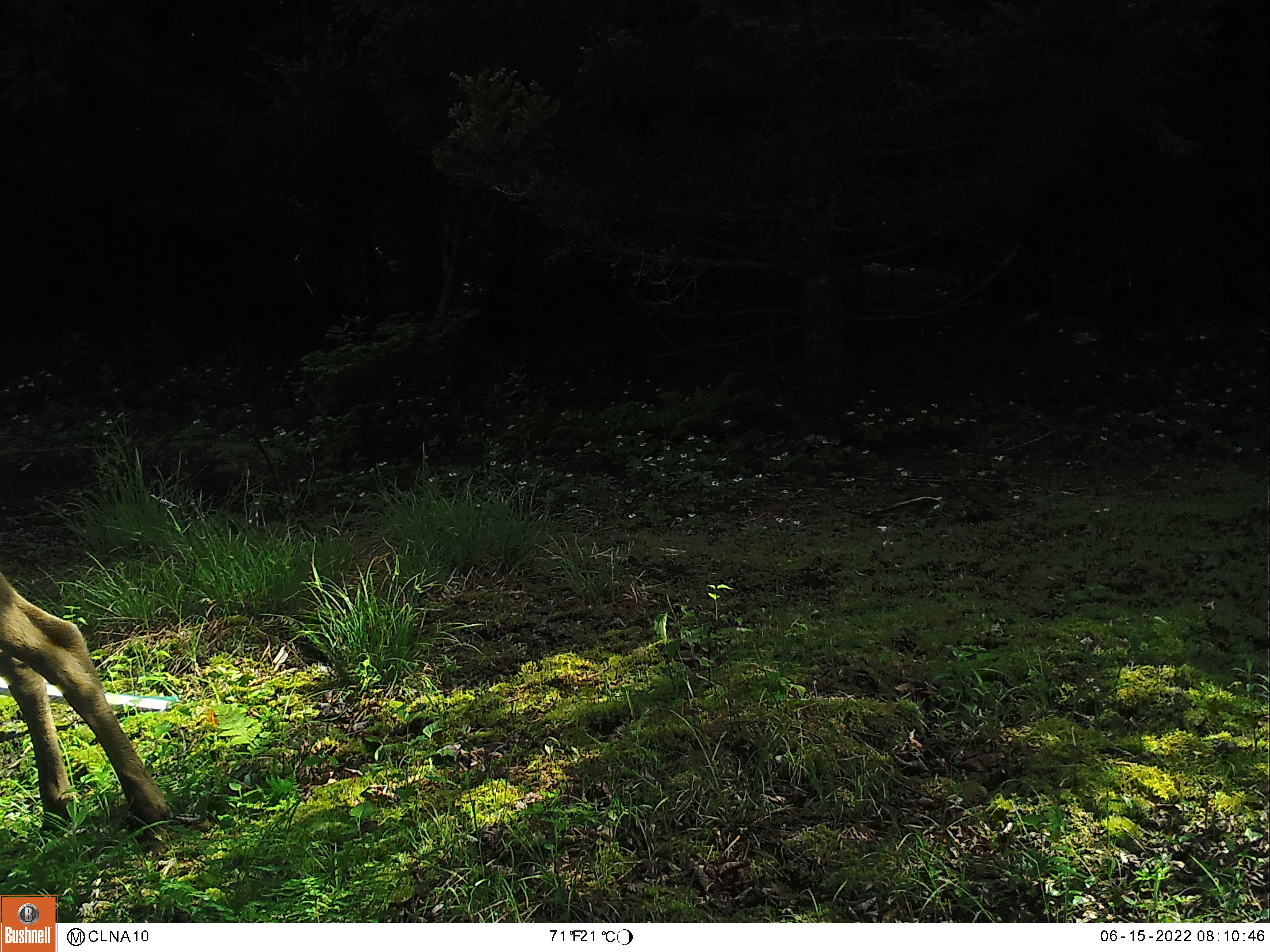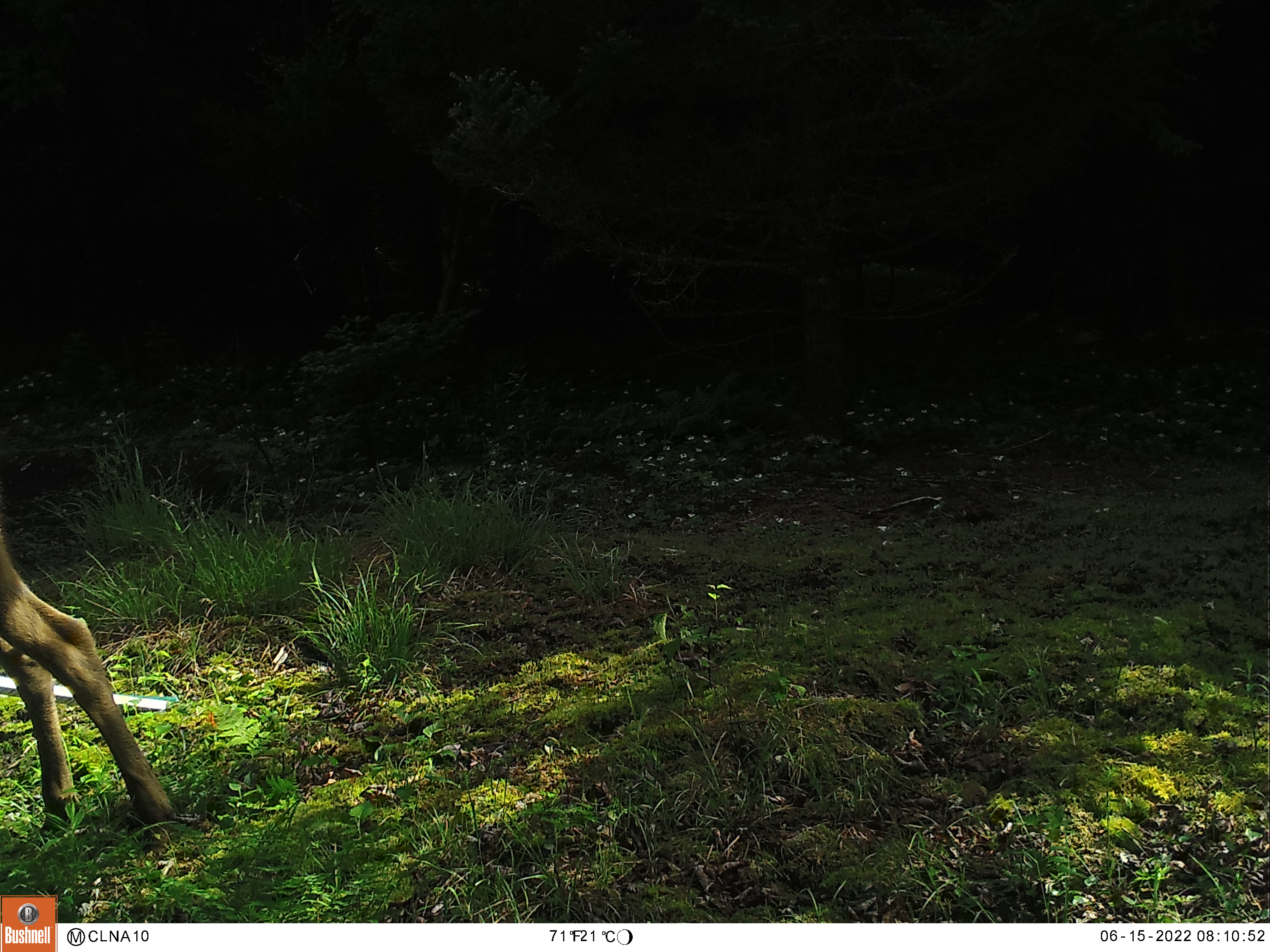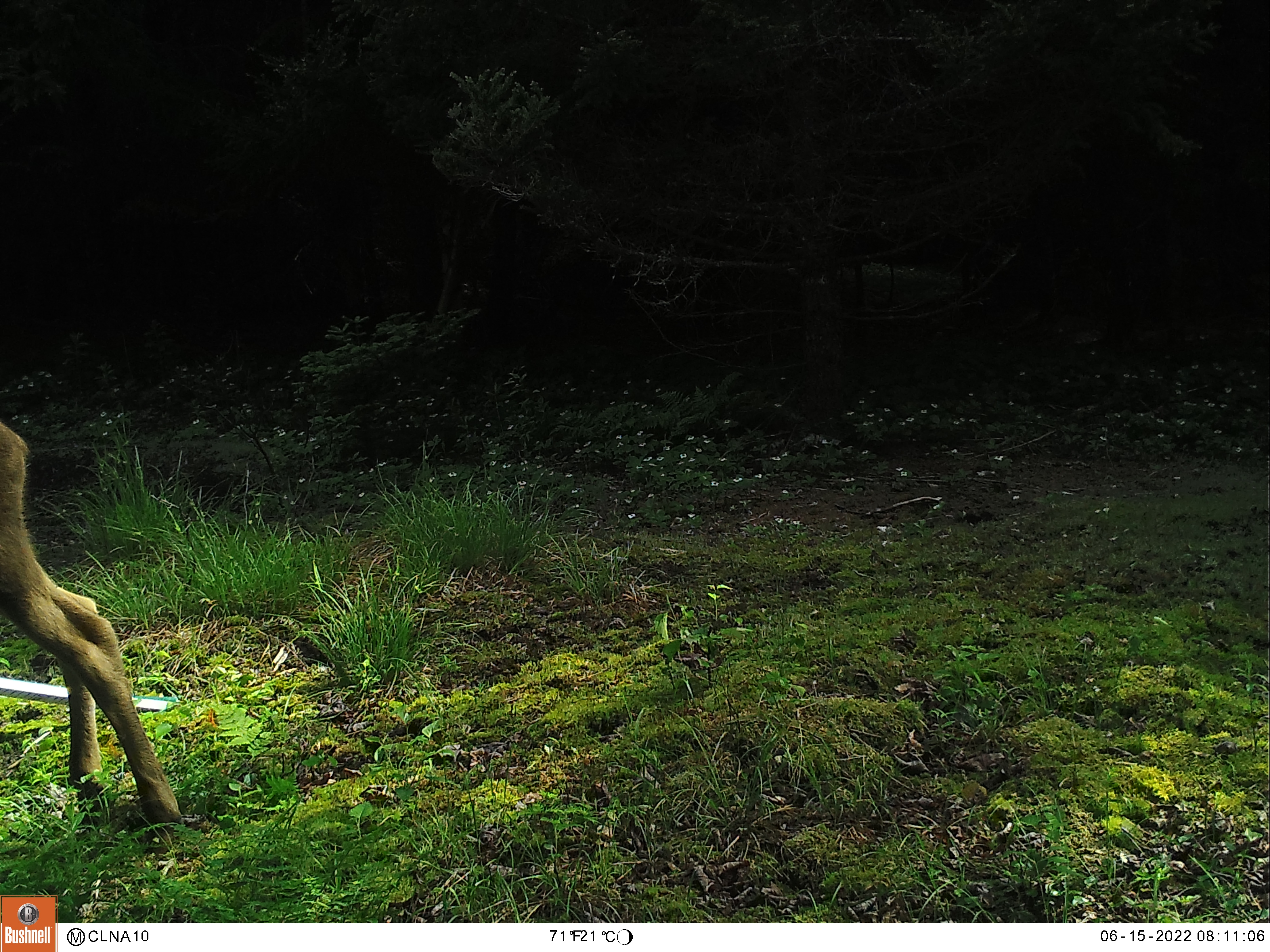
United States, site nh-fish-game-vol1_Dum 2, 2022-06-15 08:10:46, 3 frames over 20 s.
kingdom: Animalia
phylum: Chordata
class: Mammalia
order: Artiodactyla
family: Cervidae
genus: Alces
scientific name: Alces alces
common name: moose